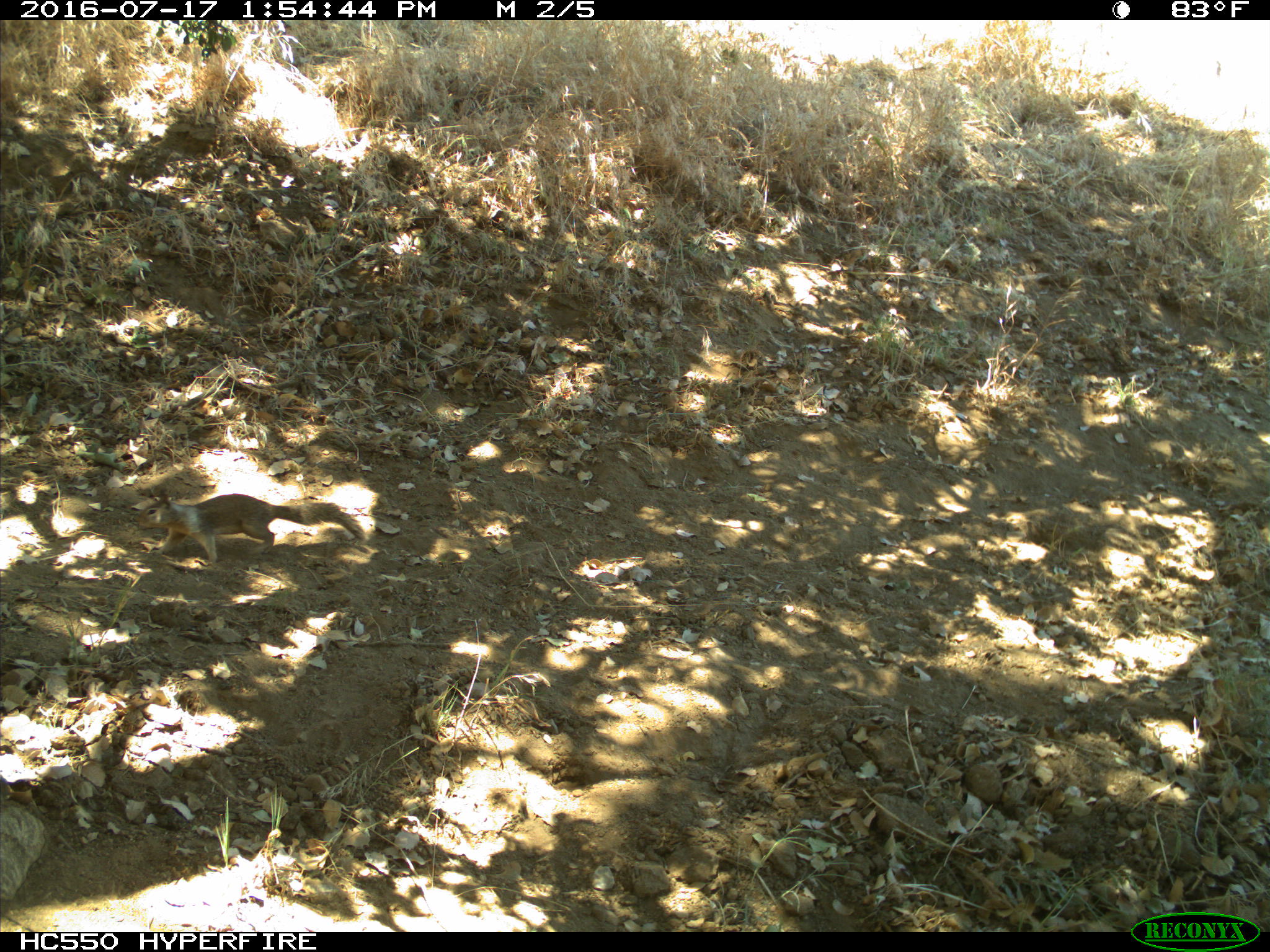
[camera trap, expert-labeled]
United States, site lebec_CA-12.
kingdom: Animalia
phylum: Chordata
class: Mammalia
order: Rodentia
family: Sciuridae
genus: Otospermophilus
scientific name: Otospermophilus beecheyi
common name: california ground squirrel